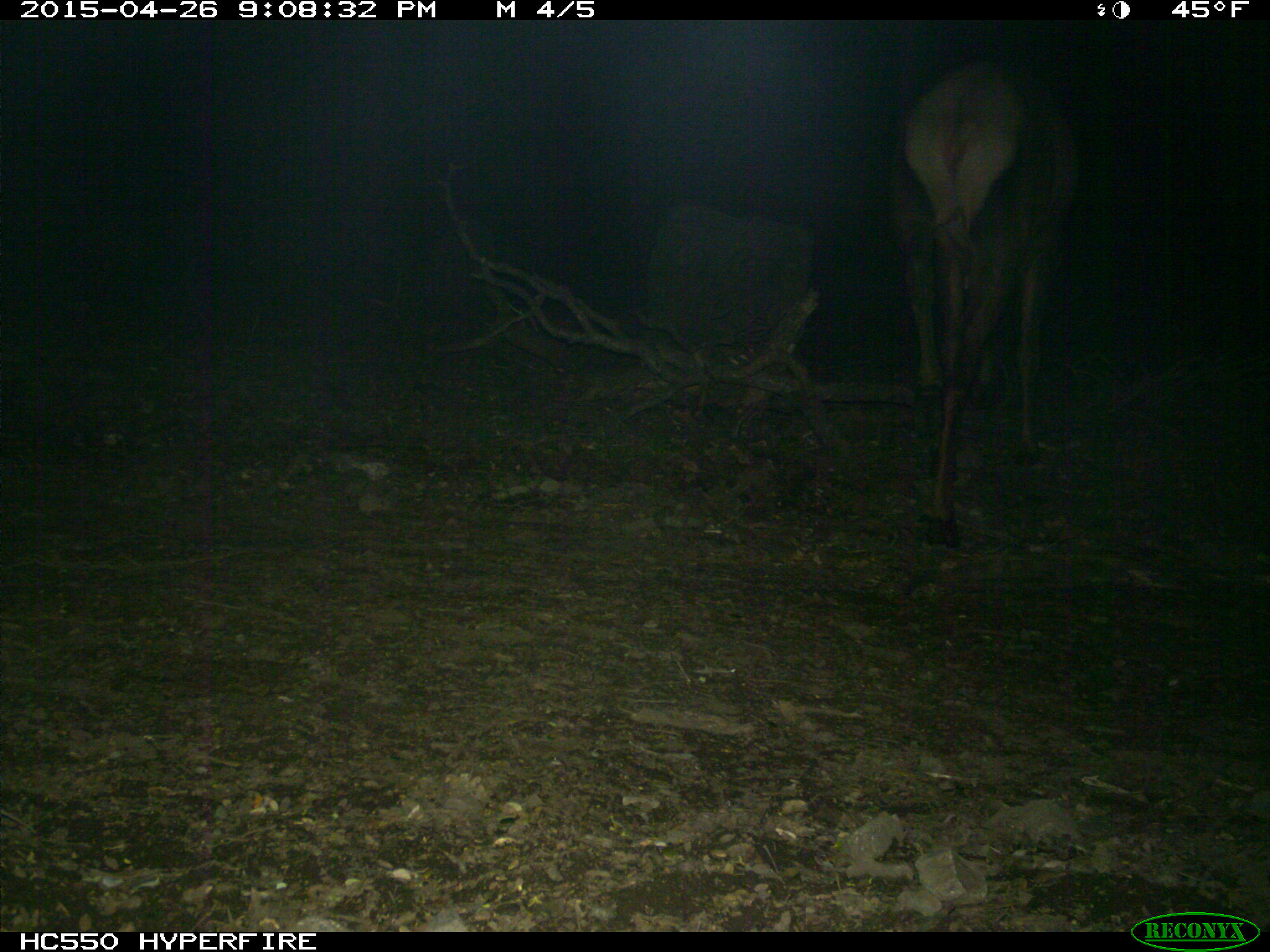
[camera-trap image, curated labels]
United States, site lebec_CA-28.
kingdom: Animalia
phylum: Chordata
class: Mammalia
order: Artiodactyla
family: Cervidae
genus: Cervus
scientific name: Cervus canadensis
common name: elk